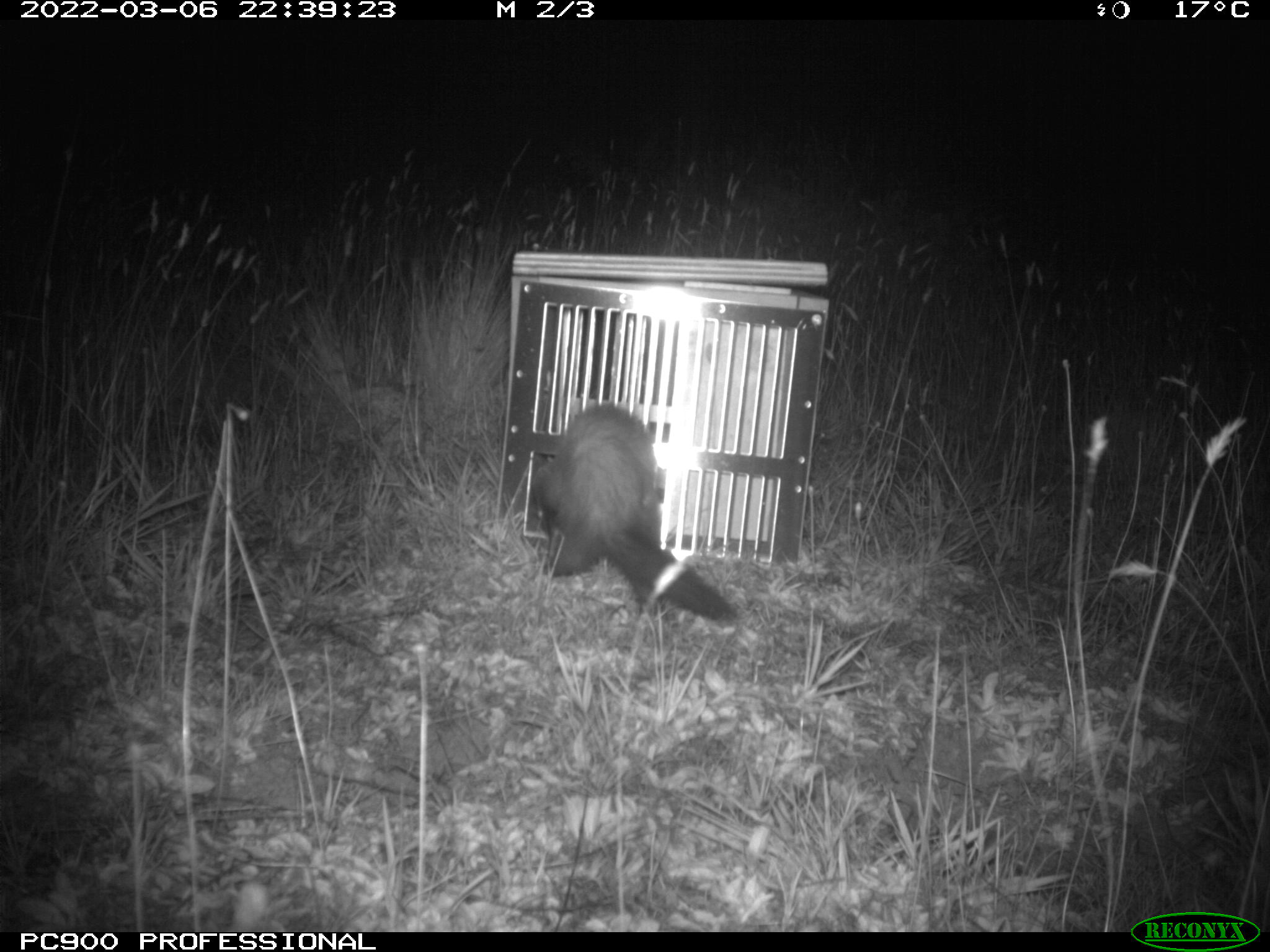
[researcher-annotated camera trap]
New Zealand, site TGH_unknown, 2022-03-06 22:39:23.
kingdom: Animalia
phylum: Chordata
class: Mammalia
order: Carnivora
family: Mustelidae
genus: Mustela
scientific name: Mustela furo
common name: ferret